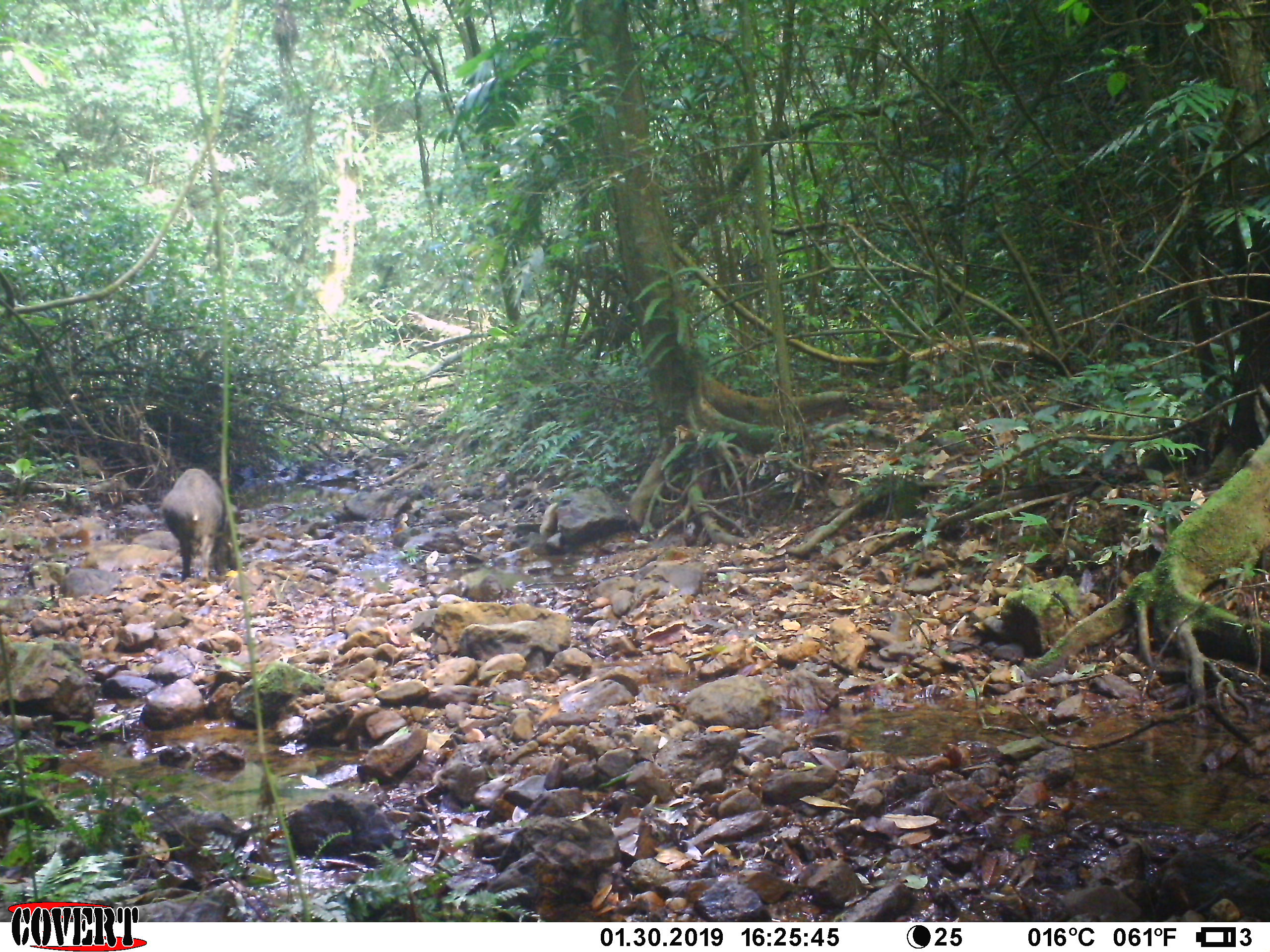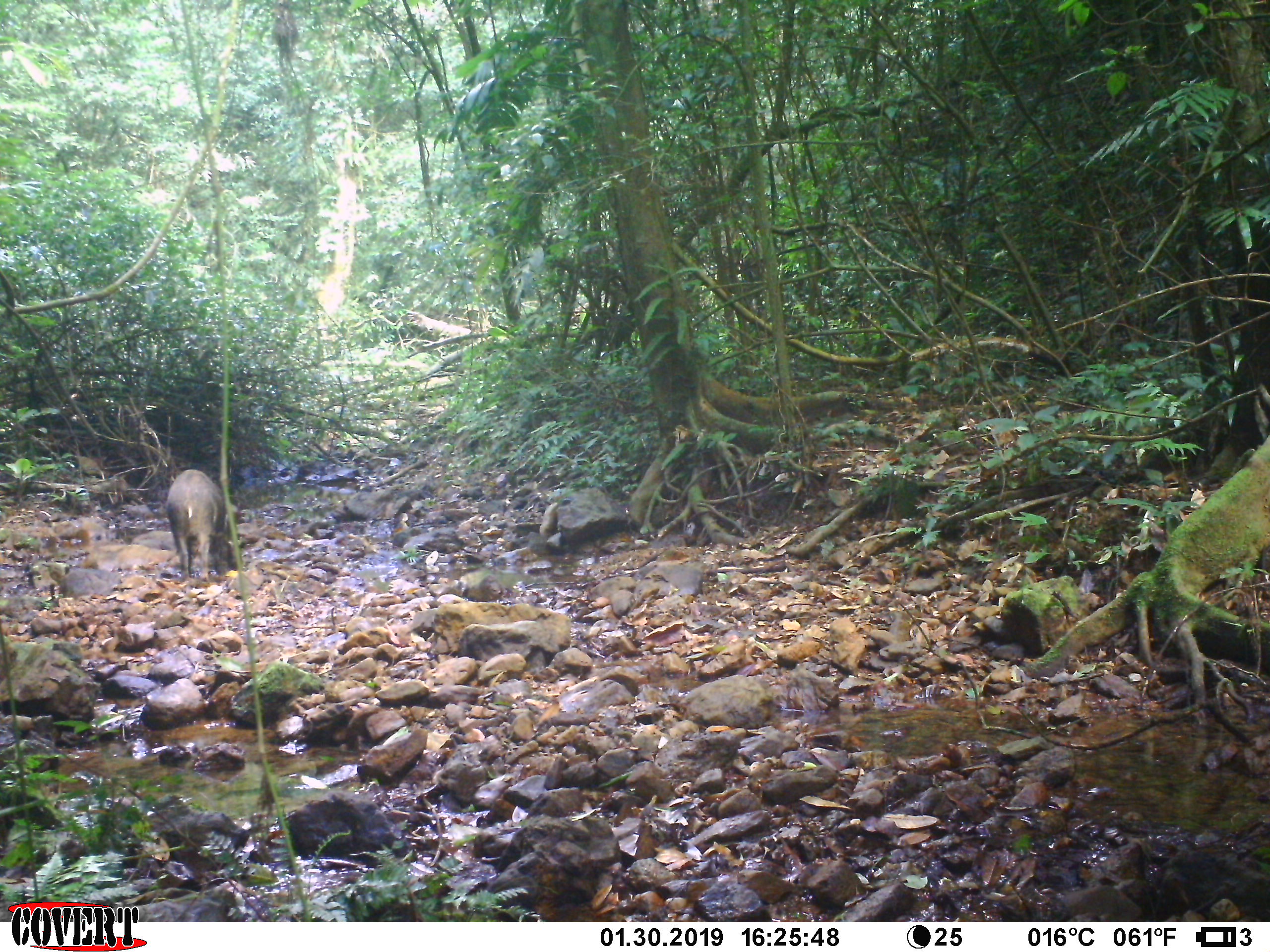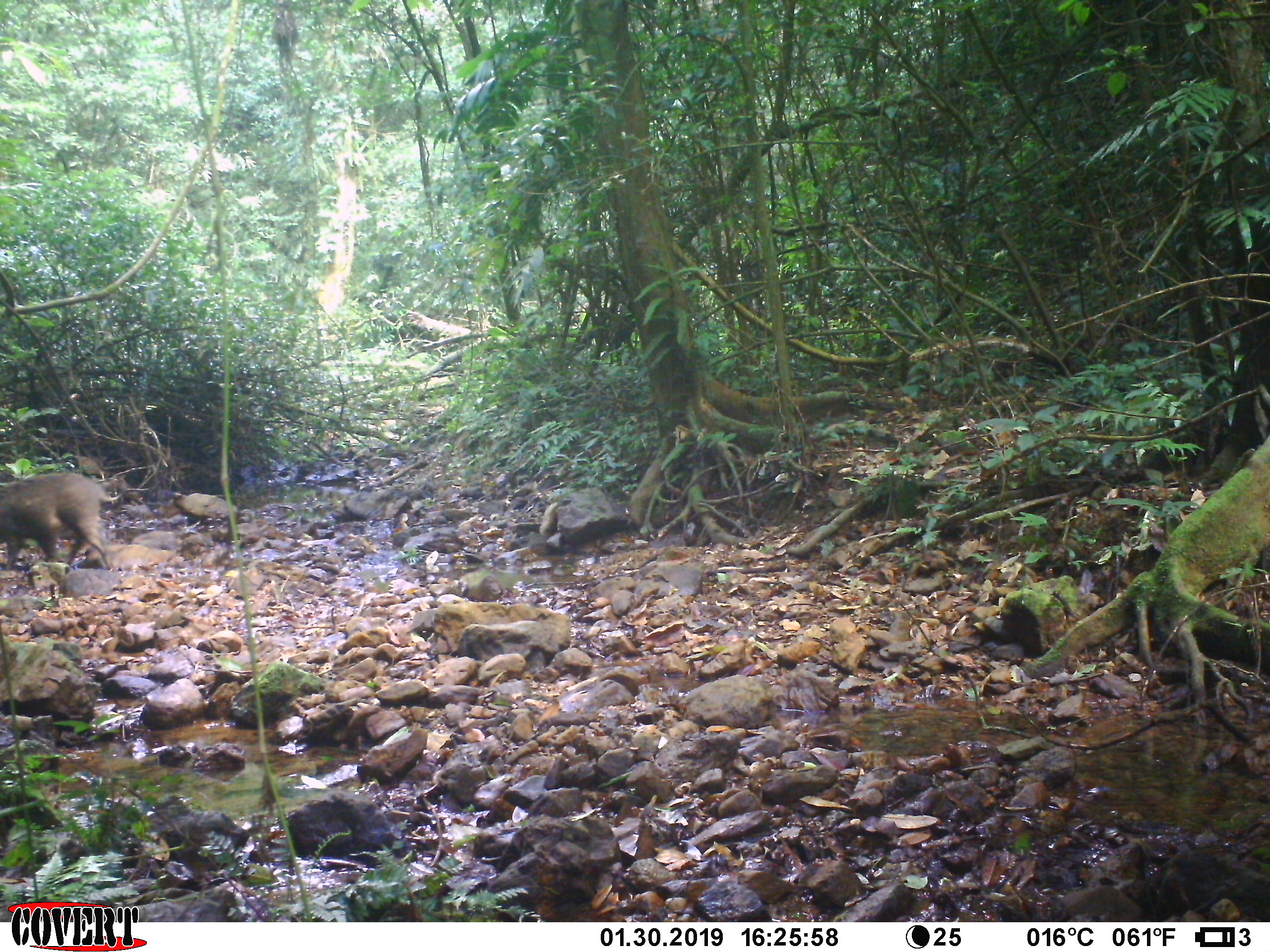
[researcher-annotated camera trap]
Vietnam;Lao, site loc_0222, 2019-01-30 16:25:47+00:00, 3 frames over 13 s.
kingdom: Animalia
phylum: Chordata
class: Mammalia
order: Artiodactyla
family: Suidae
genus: Sus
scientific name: Sus scrofa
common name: eurasian wild pig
Eurasian wild pig (Sus scrofa). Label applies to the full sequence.